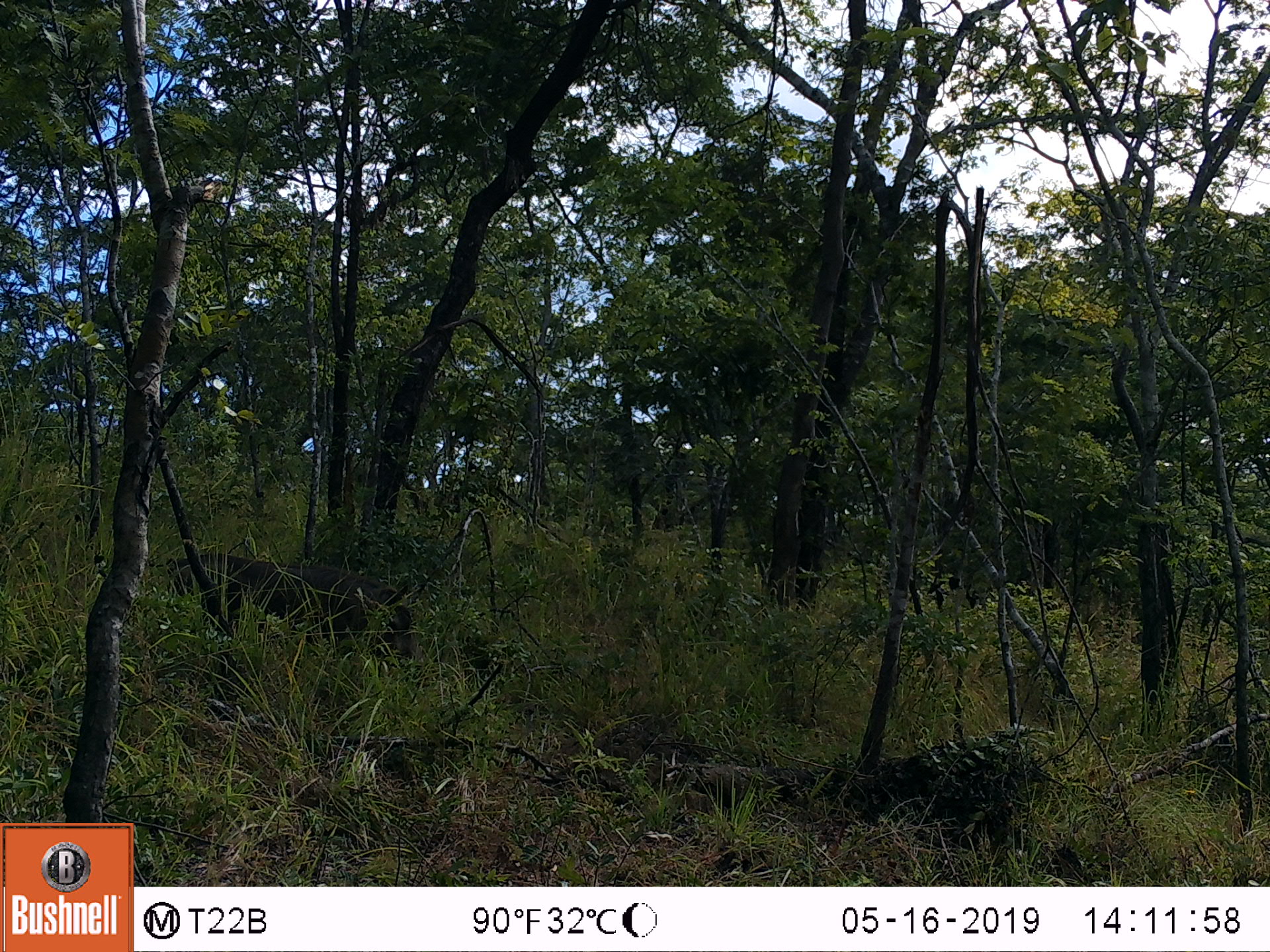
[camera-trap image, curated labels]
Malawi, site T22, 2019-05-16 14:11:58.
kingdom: Animalia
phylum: Chordata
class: Mammalia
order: Artiodactyla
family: Suidae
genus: Phacochoerus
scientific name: Phacochoerus africanus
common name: common warthog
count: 1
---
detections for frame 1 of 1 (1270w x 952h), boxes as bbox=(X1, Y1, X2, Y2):
common warthog: bbox=(165, 545, 418, 668)